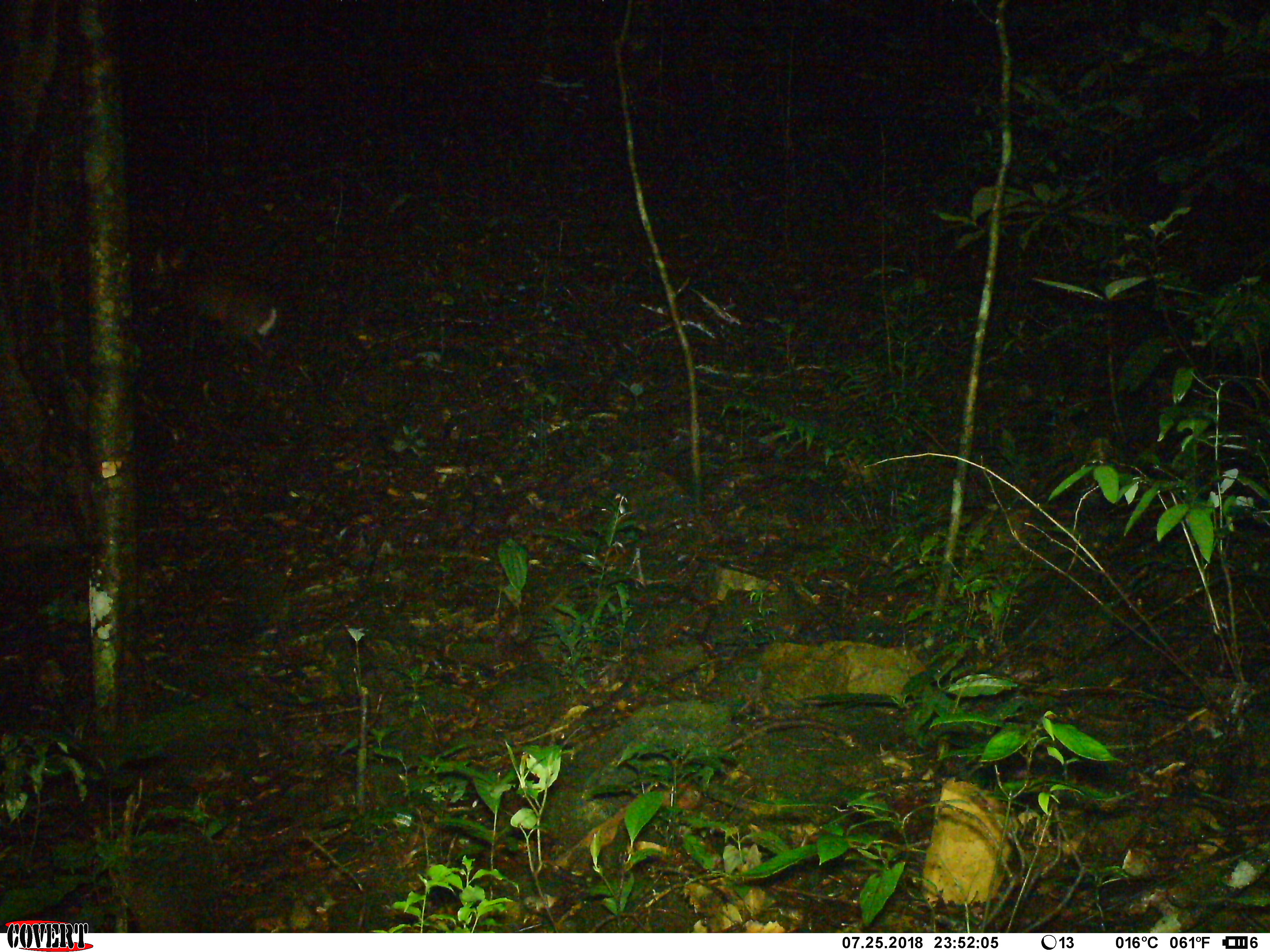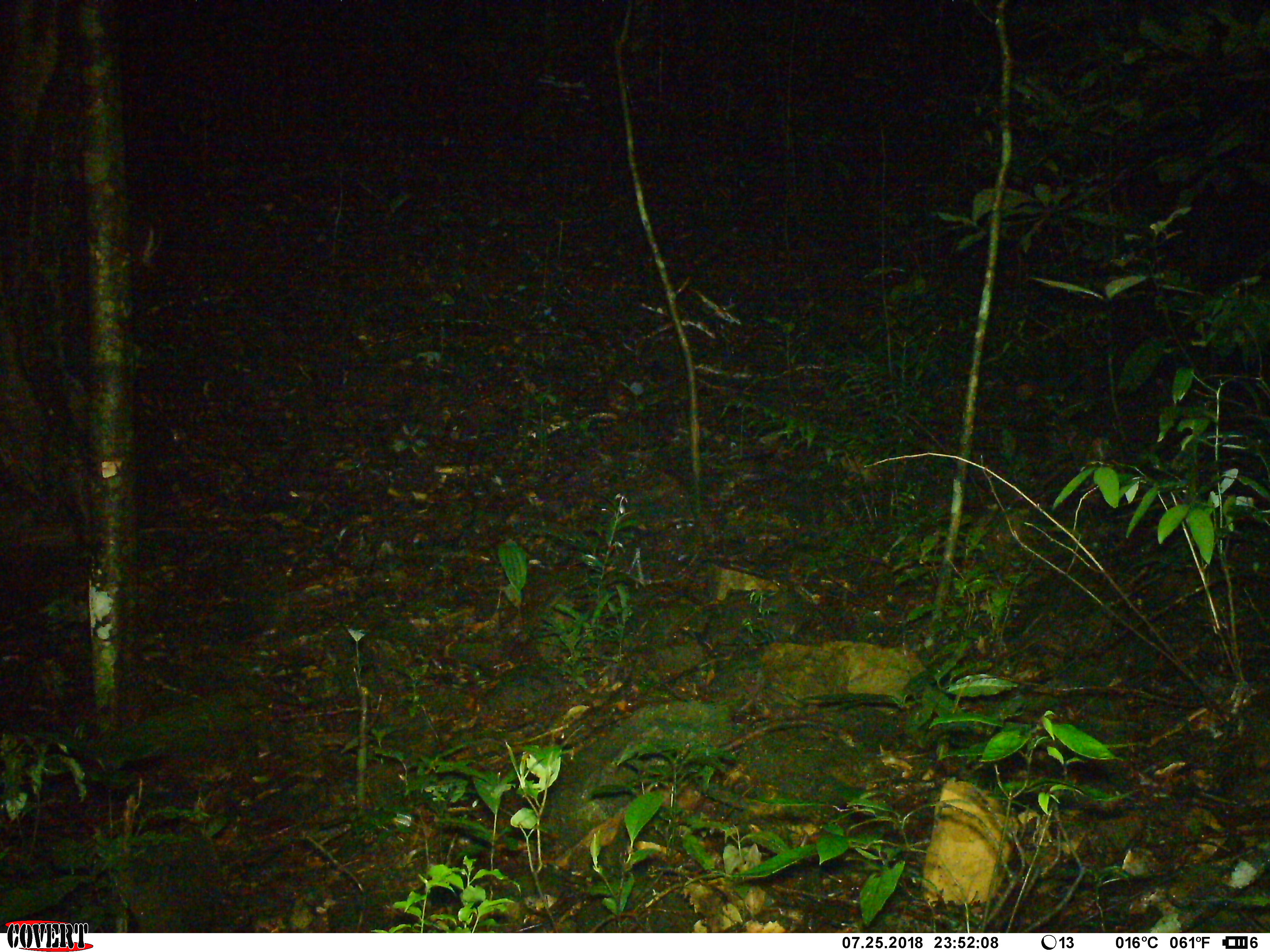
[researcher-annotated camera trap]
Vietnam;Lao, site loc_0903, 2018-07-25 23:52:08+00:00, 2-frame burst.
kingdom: Animalia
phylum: Chordata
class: Mammalia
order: Artiodactyla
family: Cervidae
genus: Muntiacus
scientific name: Muntiacus rooseveltorum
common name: roosevelt's muntjac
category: roosevelts muntjac group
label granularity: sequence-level